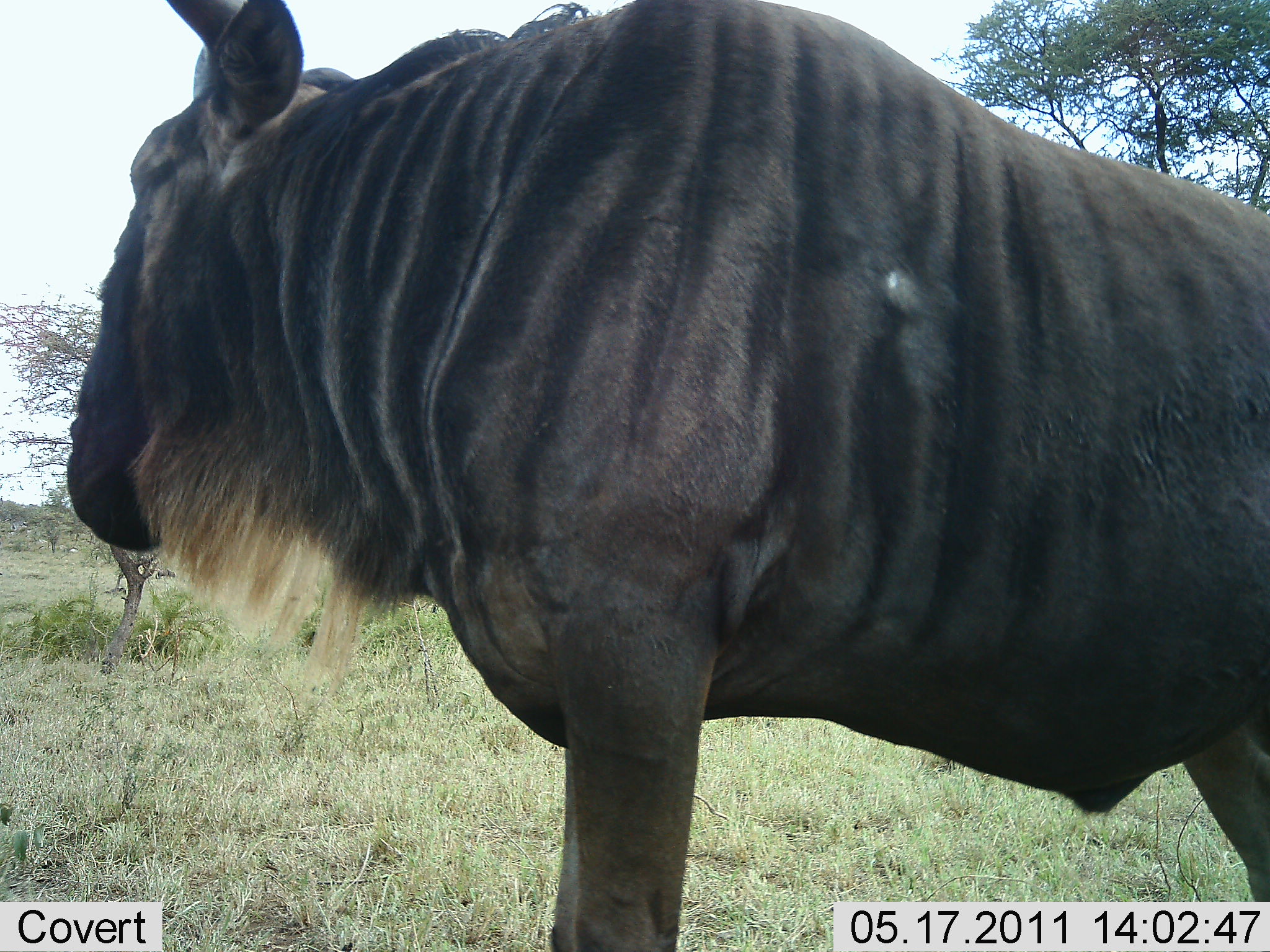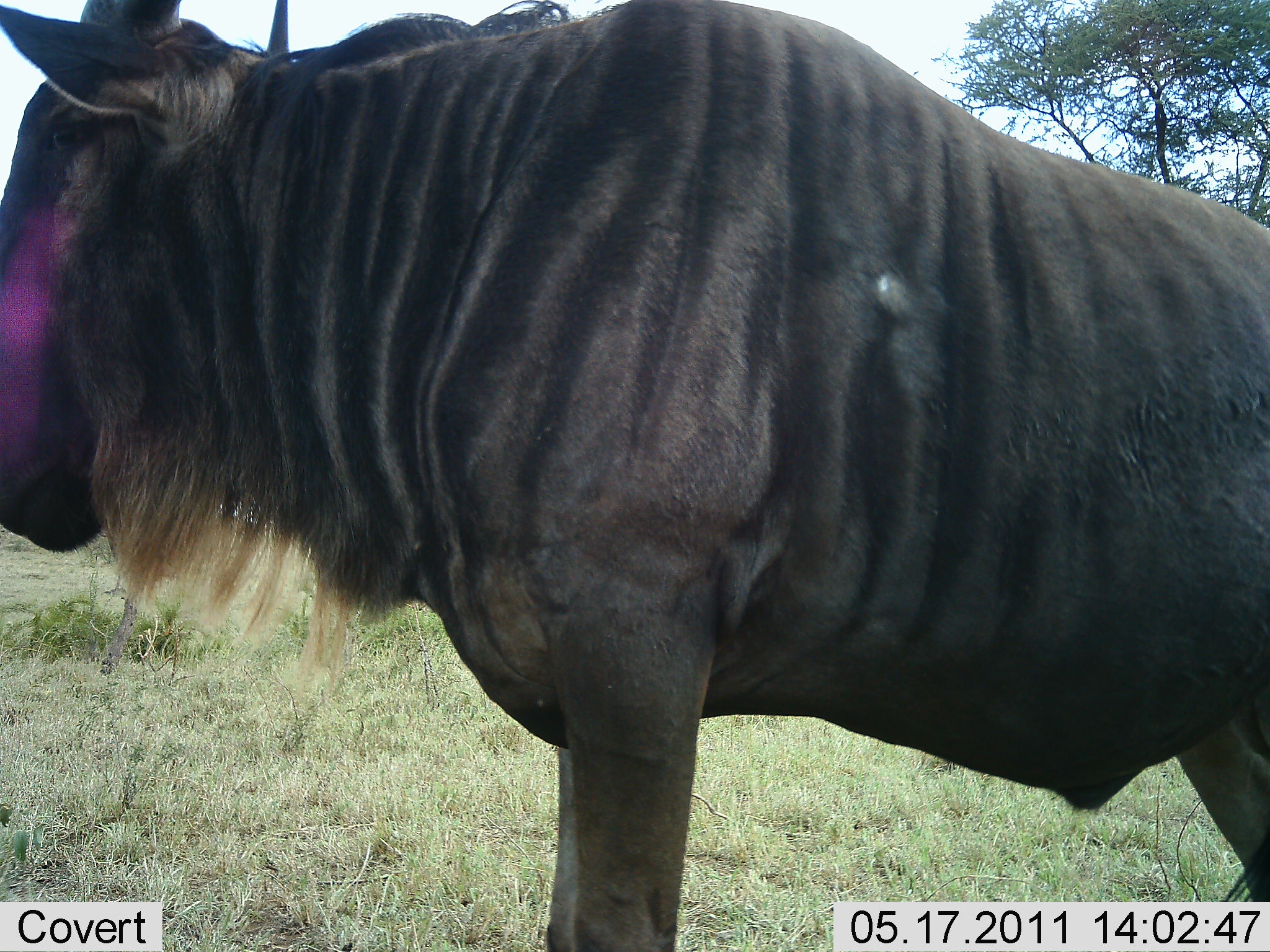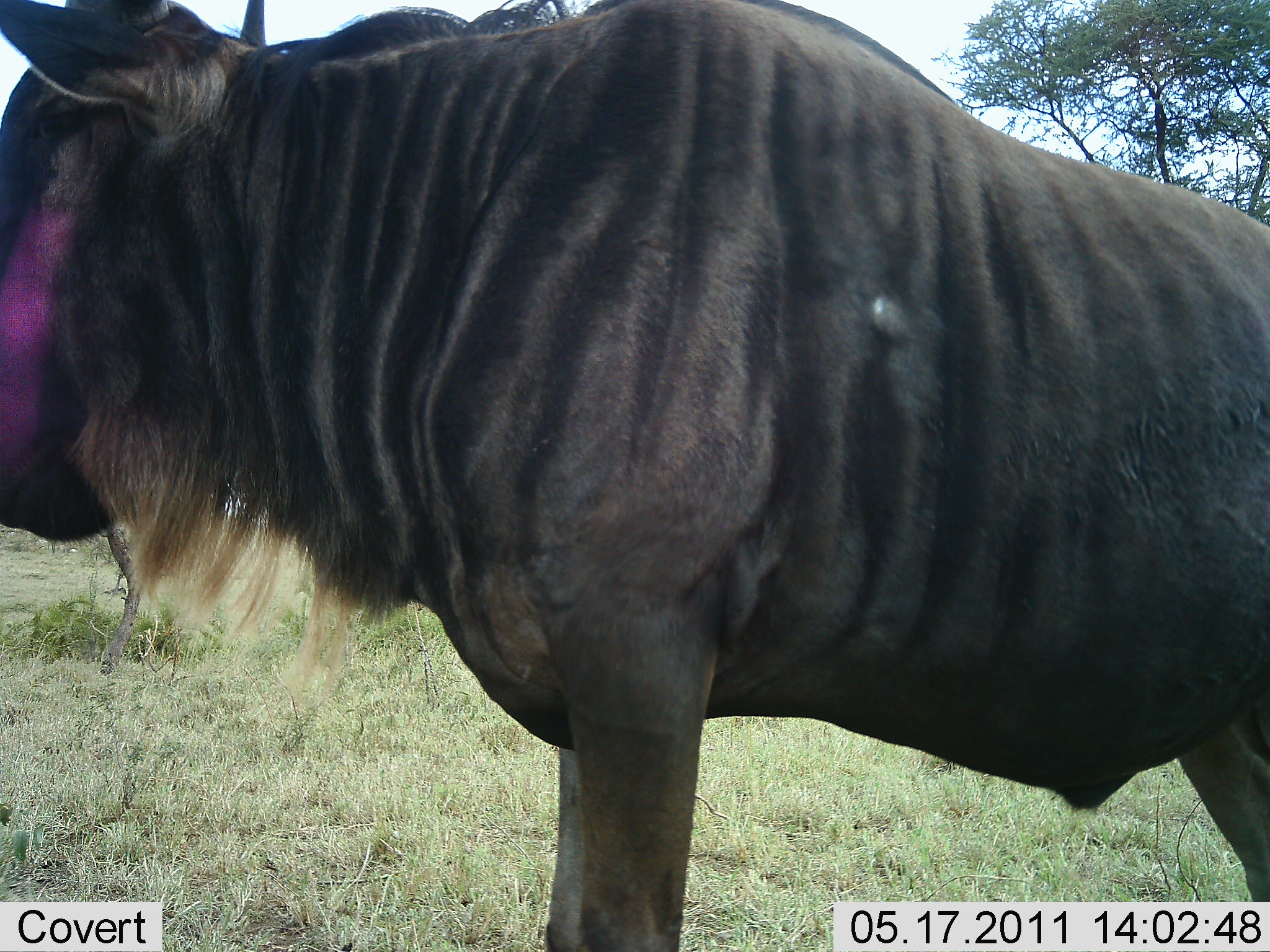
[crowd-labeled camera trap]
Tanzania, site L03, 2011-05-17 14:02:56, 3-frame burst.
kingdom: Animalia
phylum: Chordata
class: Mammalia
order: Artiodactyla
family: Bovidae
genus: Connochaetes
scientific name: Connochaetes taurinus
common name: blue wildebeest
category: wildebeest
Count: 1.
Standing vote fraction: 100%.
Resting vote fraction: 0%.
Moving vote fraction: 0%.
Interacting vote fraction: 0%.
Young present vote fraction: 0%.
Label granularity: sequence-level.